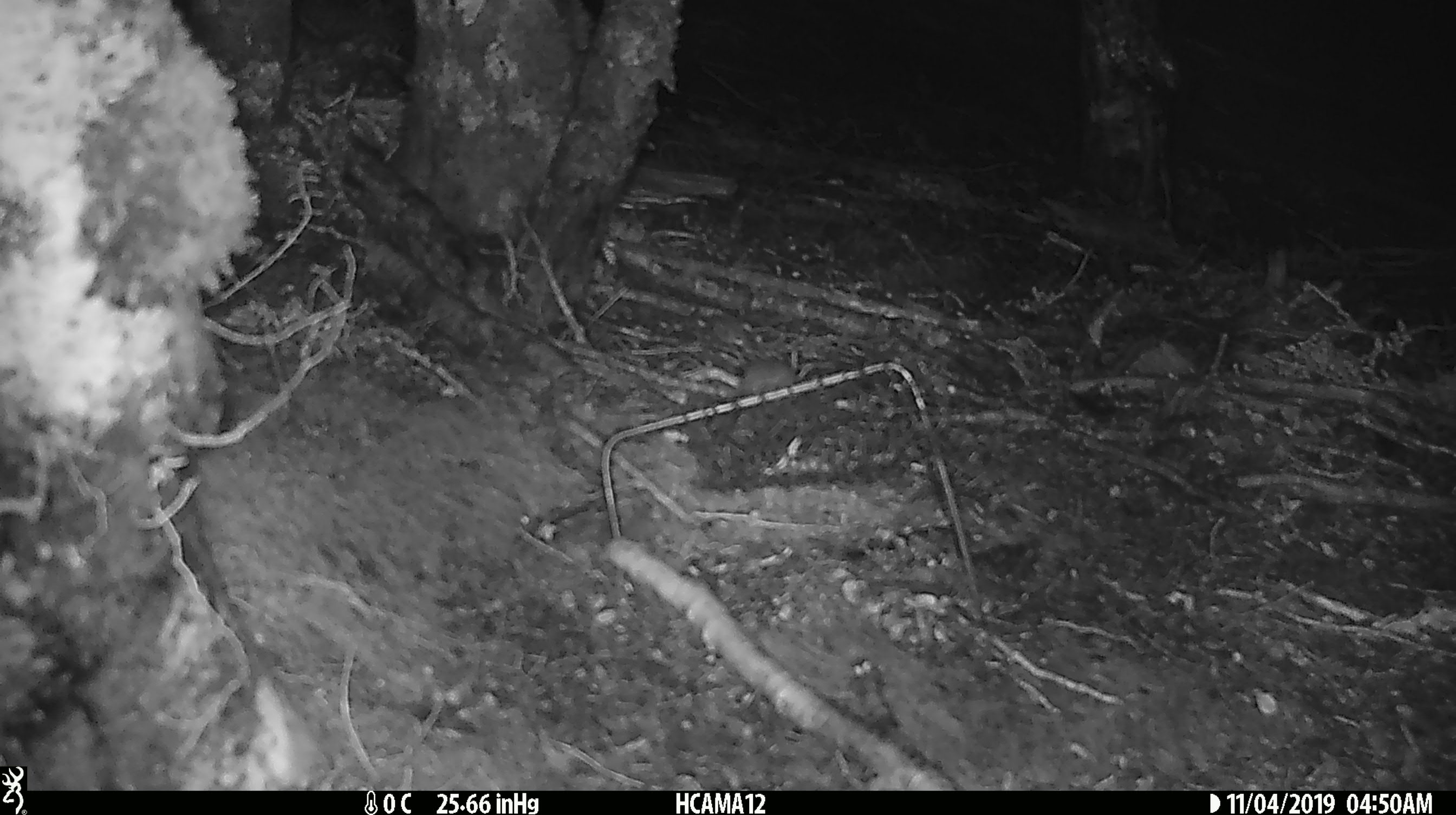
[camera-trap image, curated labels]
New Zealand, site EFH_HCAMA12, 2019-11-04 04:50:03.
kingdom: Animalia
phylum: Chordata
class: Mammalia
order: Rodentia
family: Muridae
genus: Mus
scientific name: Mus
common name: mouse